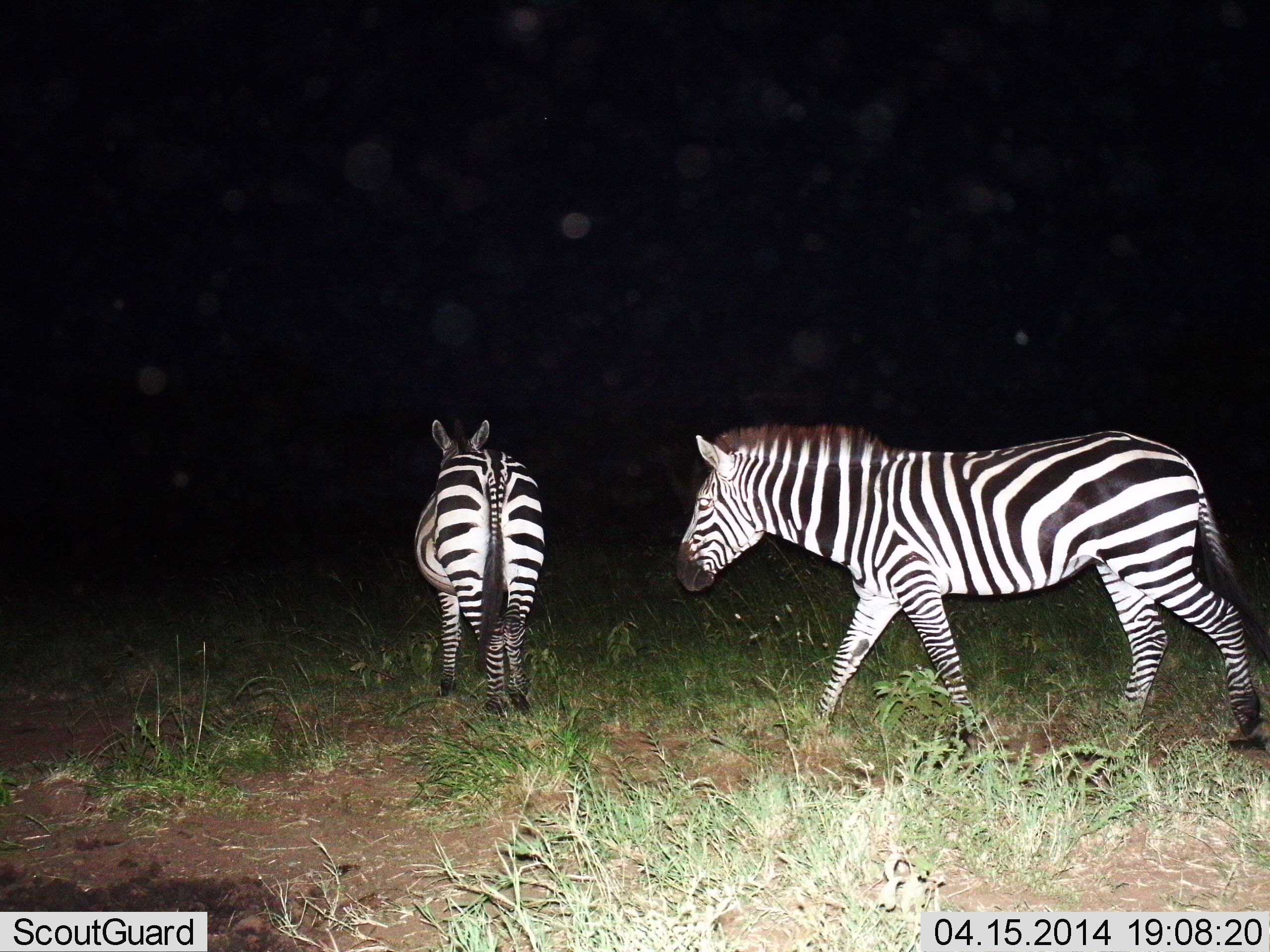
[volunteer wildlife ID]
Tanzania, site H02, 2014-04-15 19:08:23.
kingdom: Animalia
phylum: Chordata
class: Mammalia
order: Perissodactyla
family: Equidae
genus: Equus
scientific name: Equus quagga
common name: plains zebra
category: zebra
Zebra (plains zebra) (Equus quagga), count 2. Behavior (volunteer vote fractions): standing 20%, resting 0%, moving 100%, interacting 10%. Young present (vote fraction): 0%. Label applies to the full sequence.